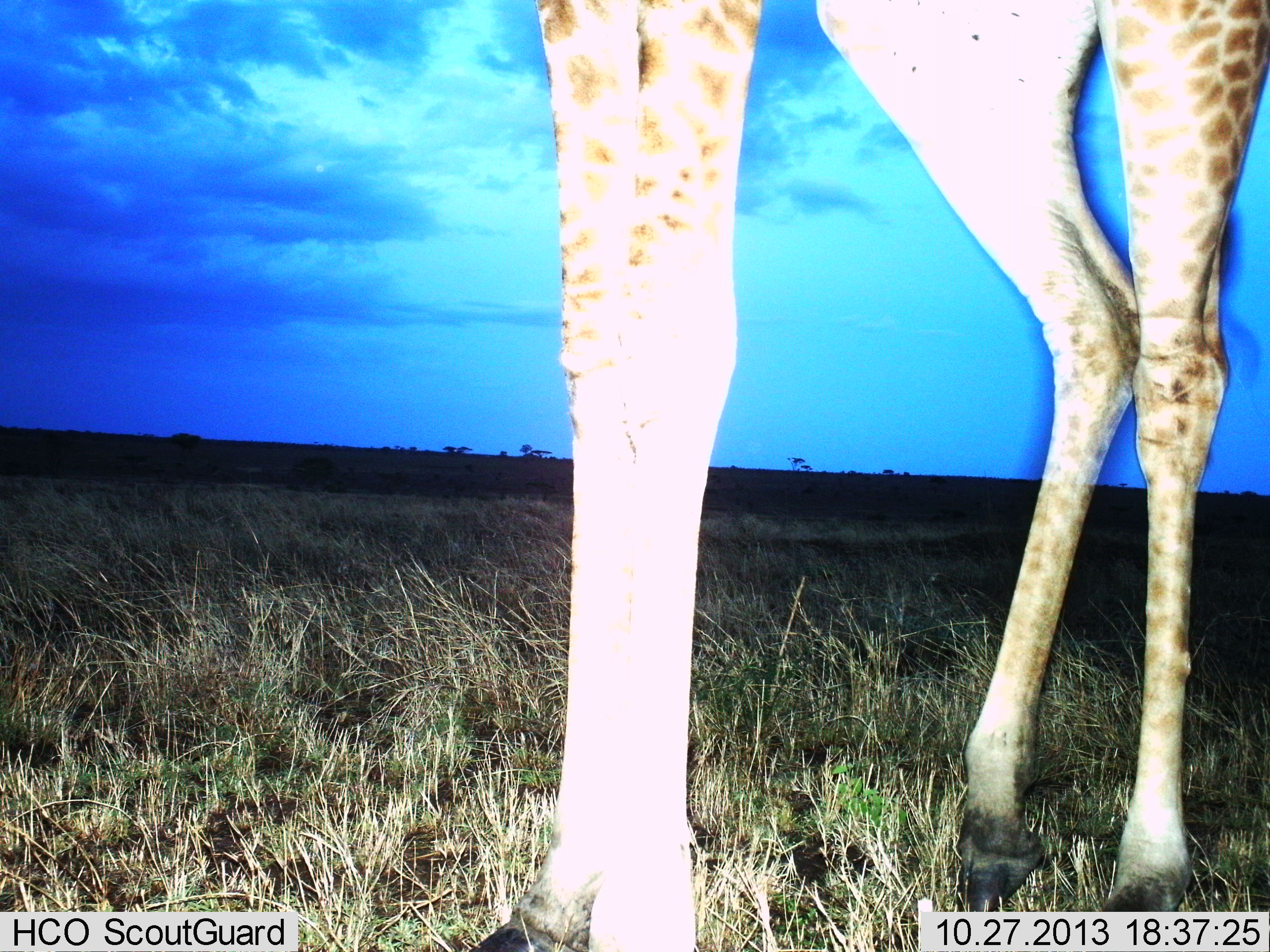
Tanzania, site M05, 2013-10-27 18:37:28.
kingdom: Animalia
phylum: Chordata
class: Mammalia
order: Artiodactyla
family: Giraffidae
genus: Giraffa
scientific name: Giraffa camelopardalis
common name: giraffe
Giraffe (Giraffa camelopardalis), count 1. Behavior (volunteer vote fractions): standing 90%, resting 0%, moving 10%, interacting 0%. Young present (vote fraction): 0%. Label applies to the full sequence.